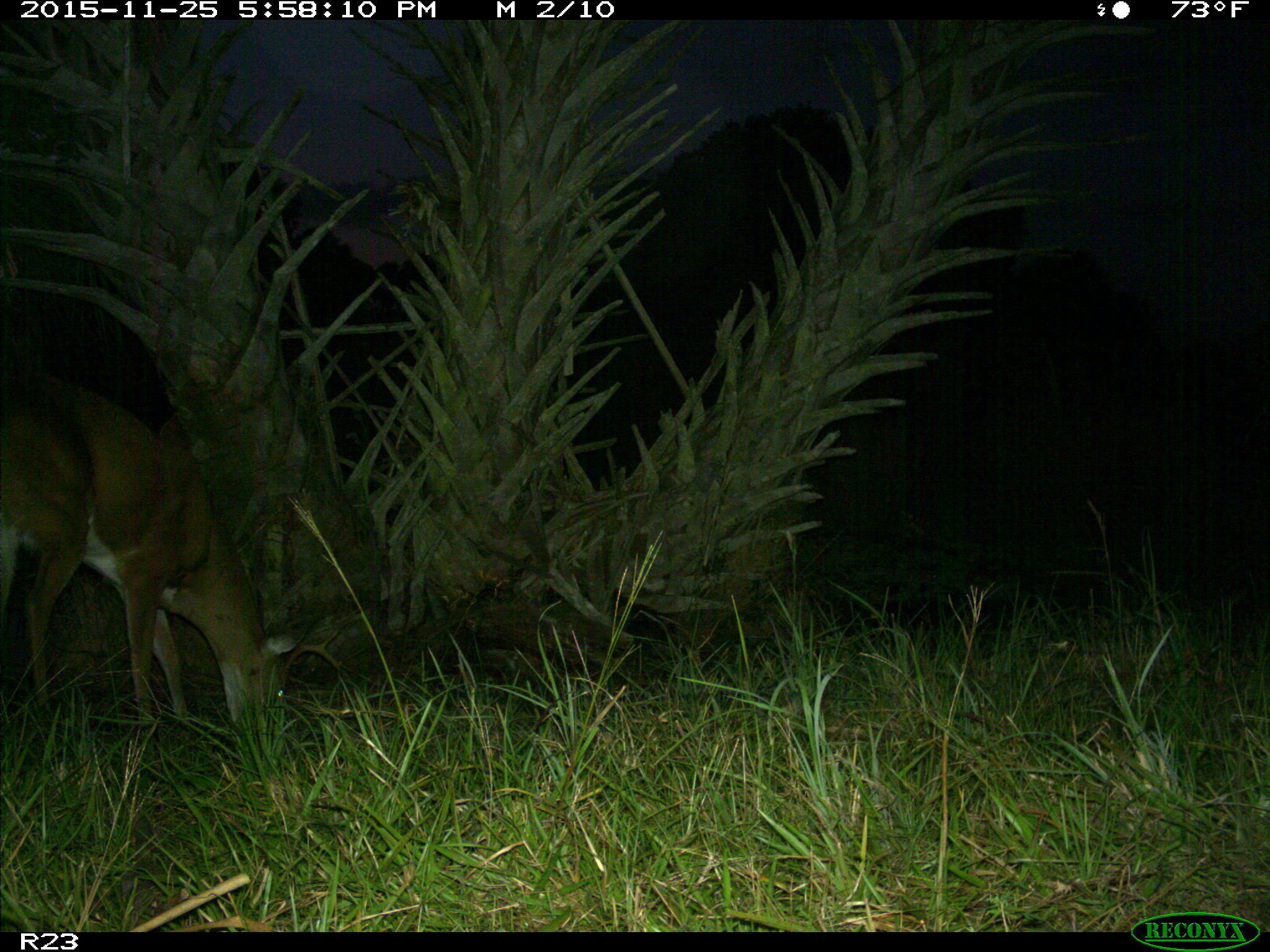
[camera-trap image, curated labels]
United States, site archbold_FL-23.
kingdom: Animalia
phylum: Chordata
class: Mammalia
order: Artiodactyla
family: Cervidae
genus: Odocoileus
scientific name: Odocoileus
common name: deer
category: unidentified deer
Unidentified deer (deer) (Odocoileus).